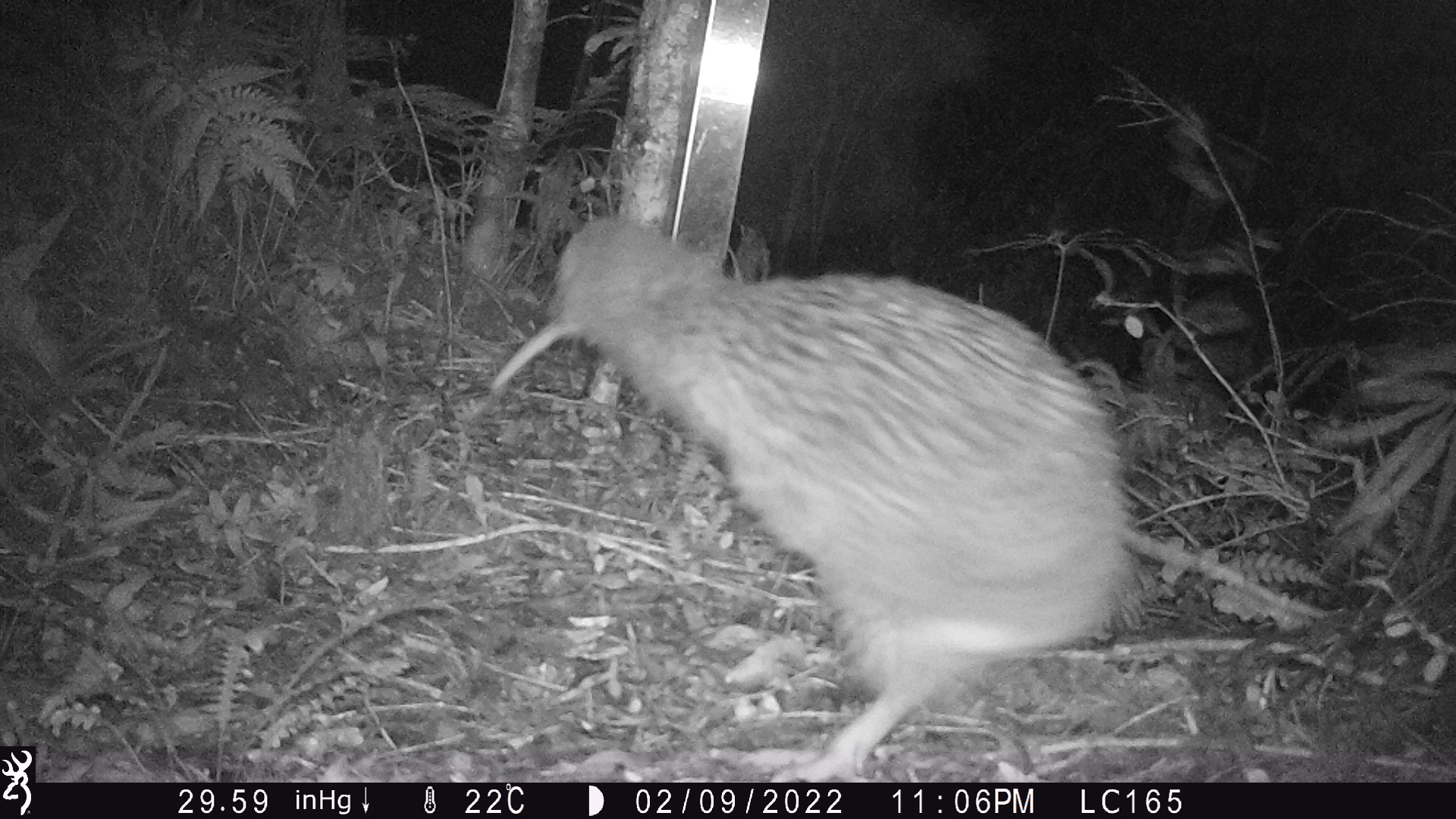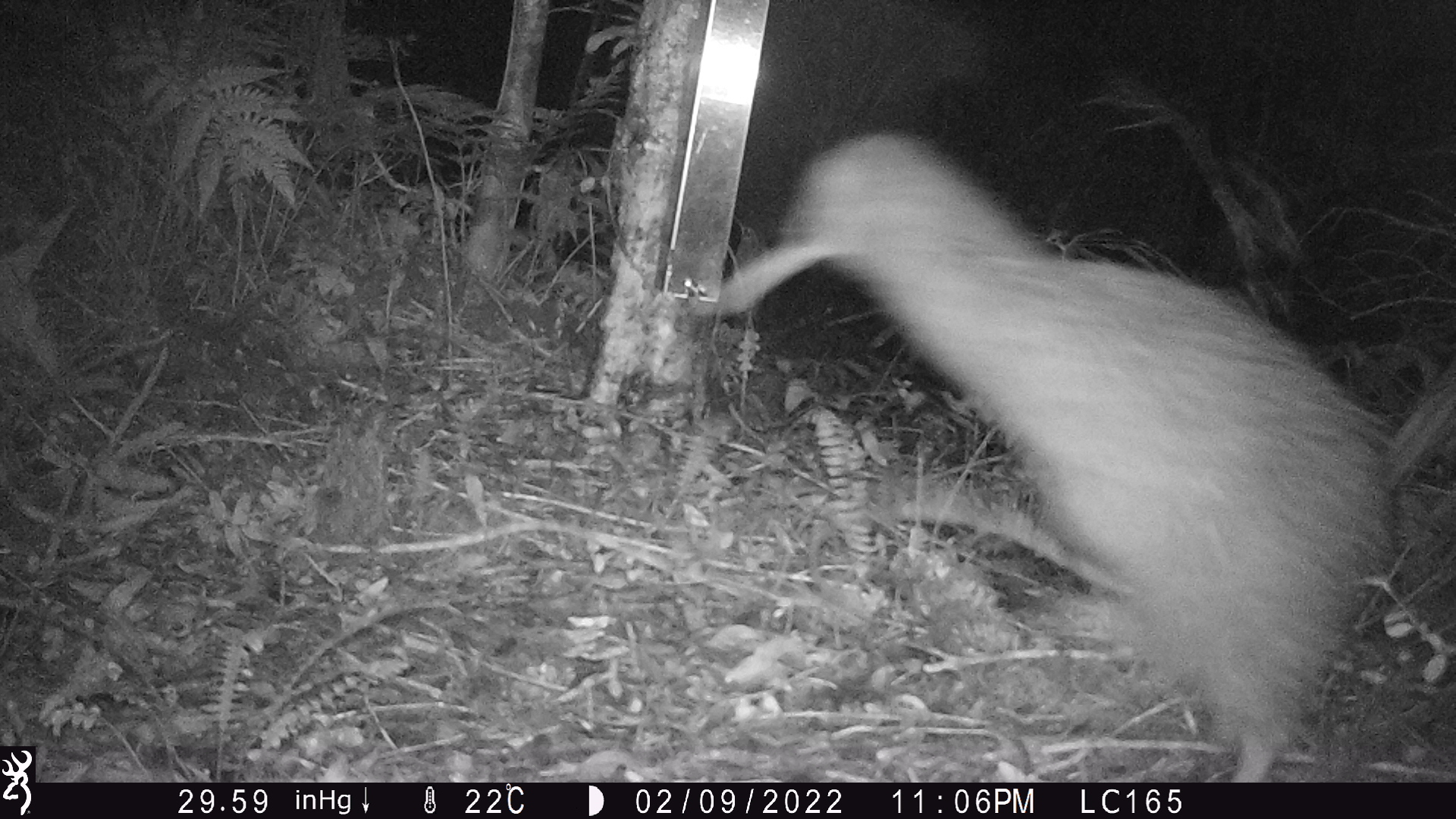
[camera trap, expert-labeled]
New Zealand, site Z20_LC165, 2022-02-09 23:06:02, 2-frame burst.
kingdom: Animalia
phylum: Chordata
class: Aves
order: Apterygiformes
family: Apterygidae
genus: Apteryx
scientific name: Apteryx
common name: kiwi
Kiwi (Apteryx).